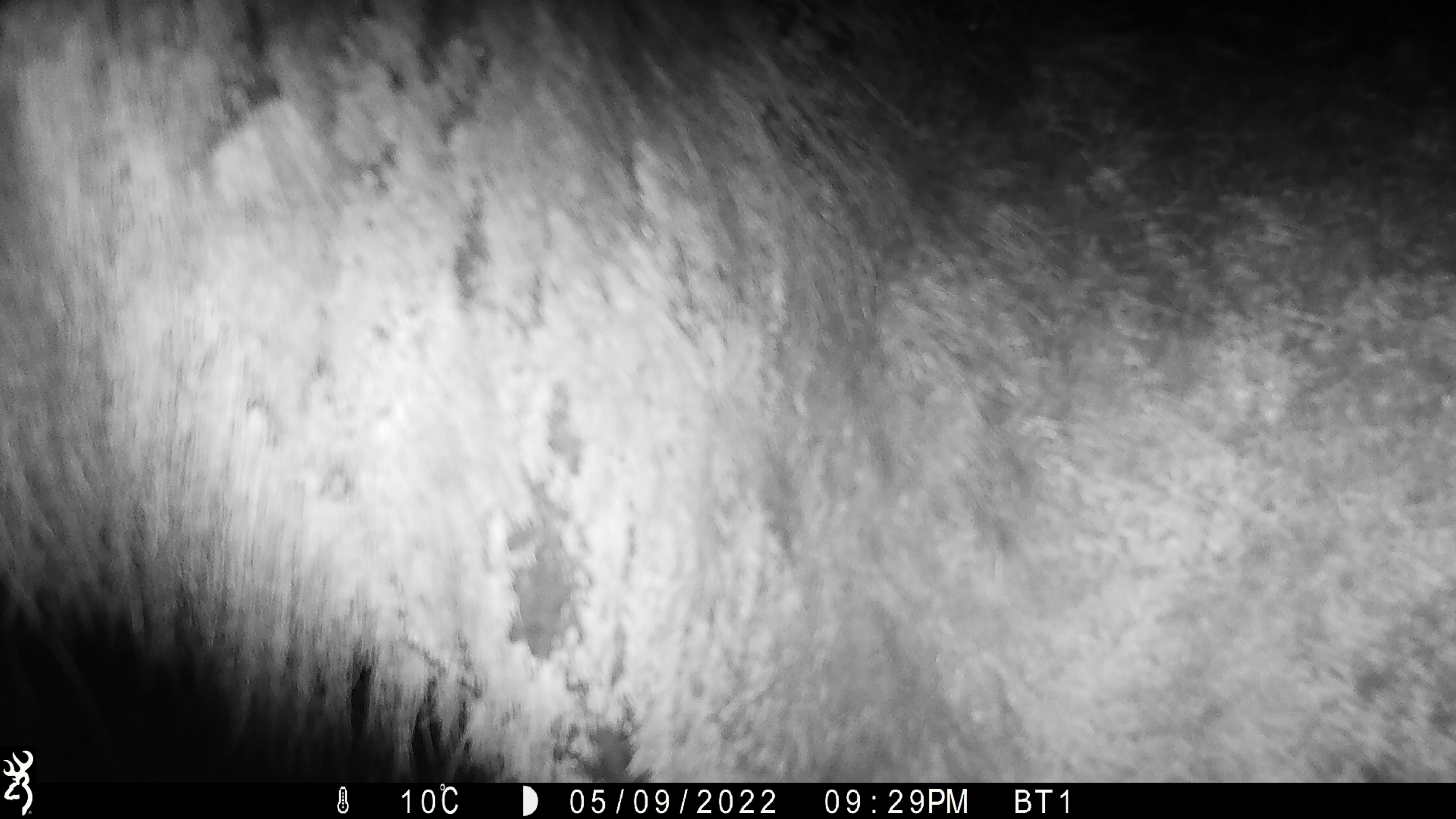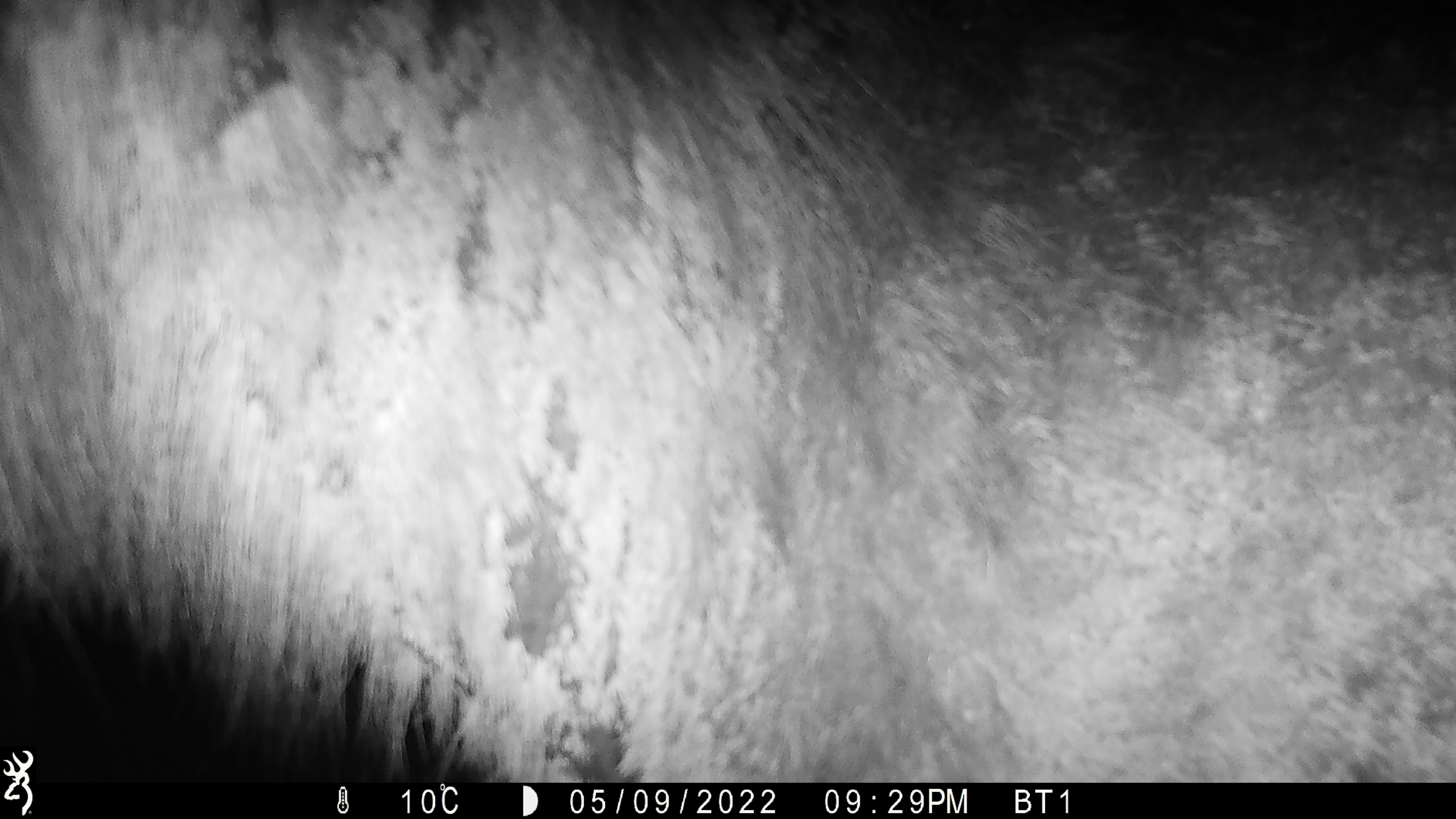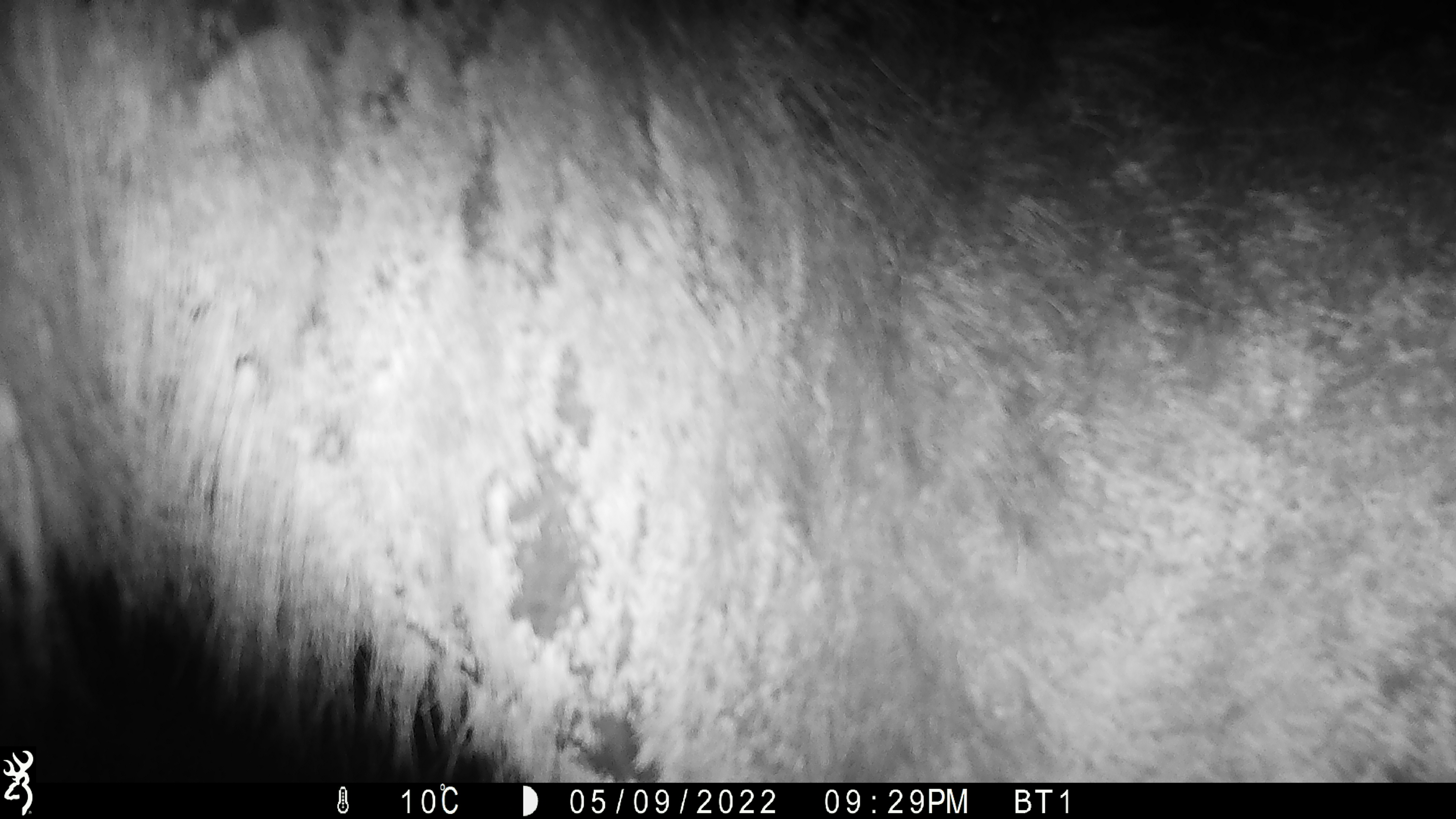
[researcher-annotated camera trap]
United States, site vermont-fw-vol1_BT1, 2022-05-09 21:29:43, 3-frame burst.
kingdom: Animalia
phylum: Chordata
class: Mammalia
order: Artiodactyla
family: Cervidae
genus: Alces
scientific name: Alces alces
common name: moose